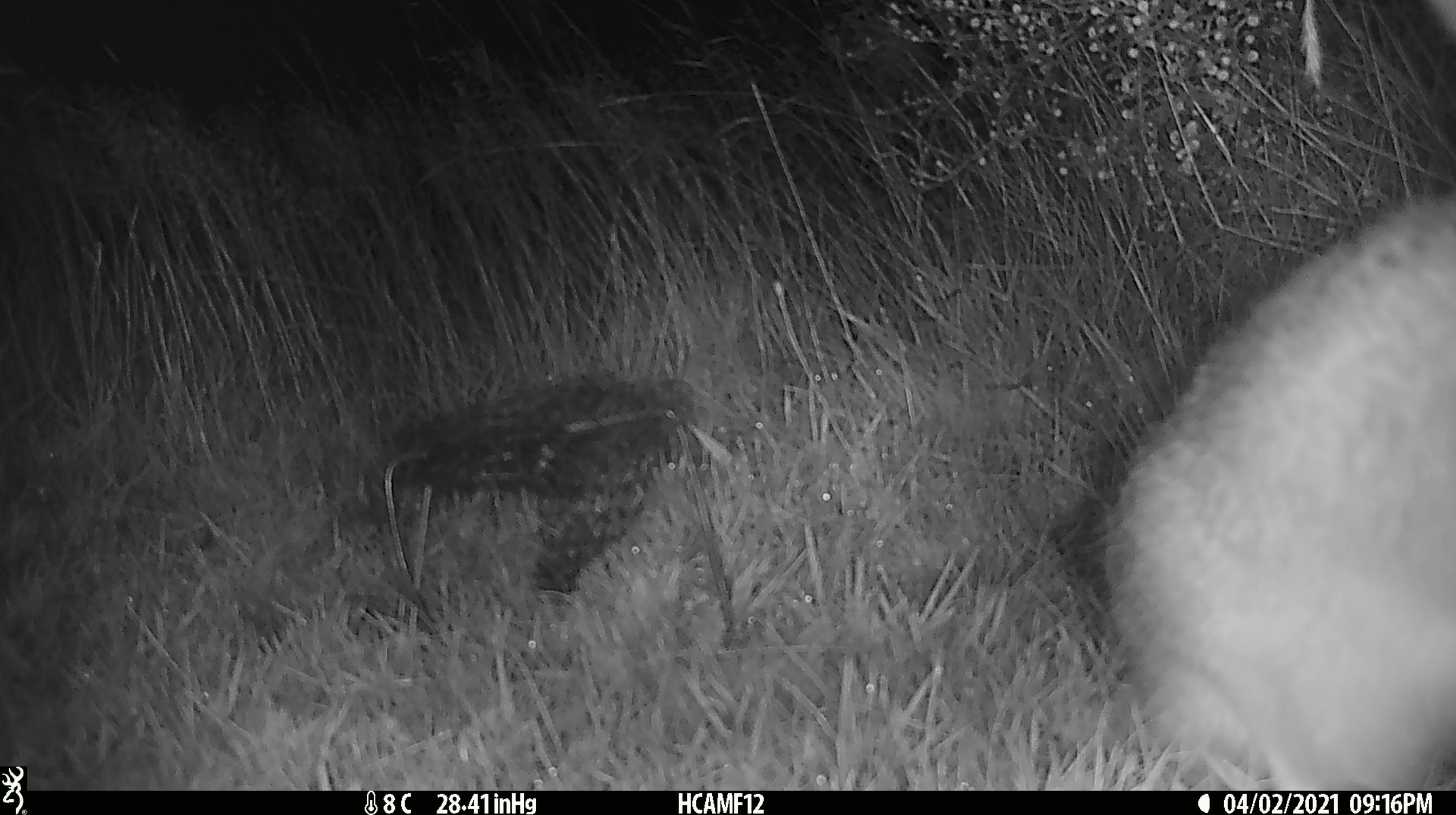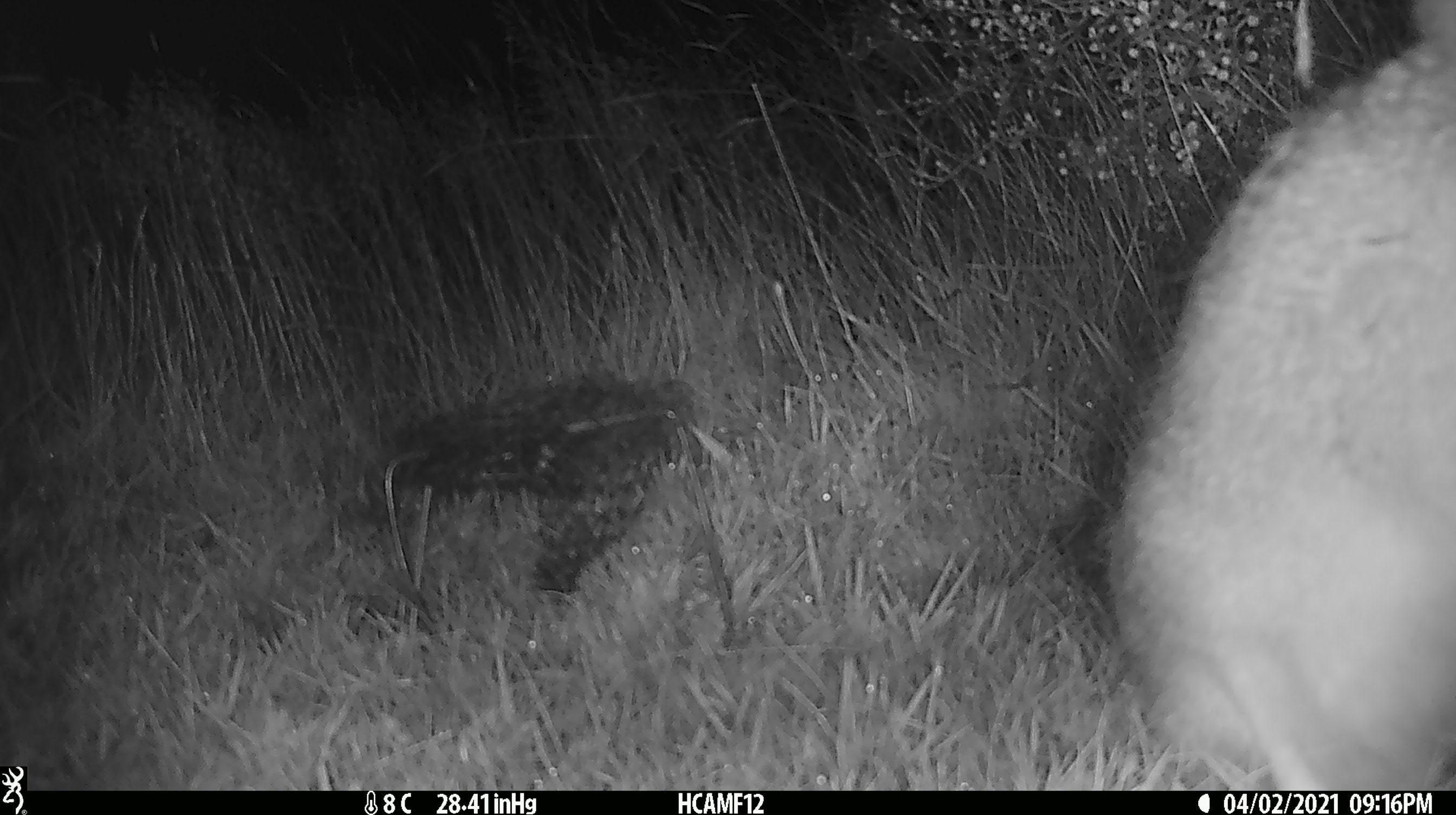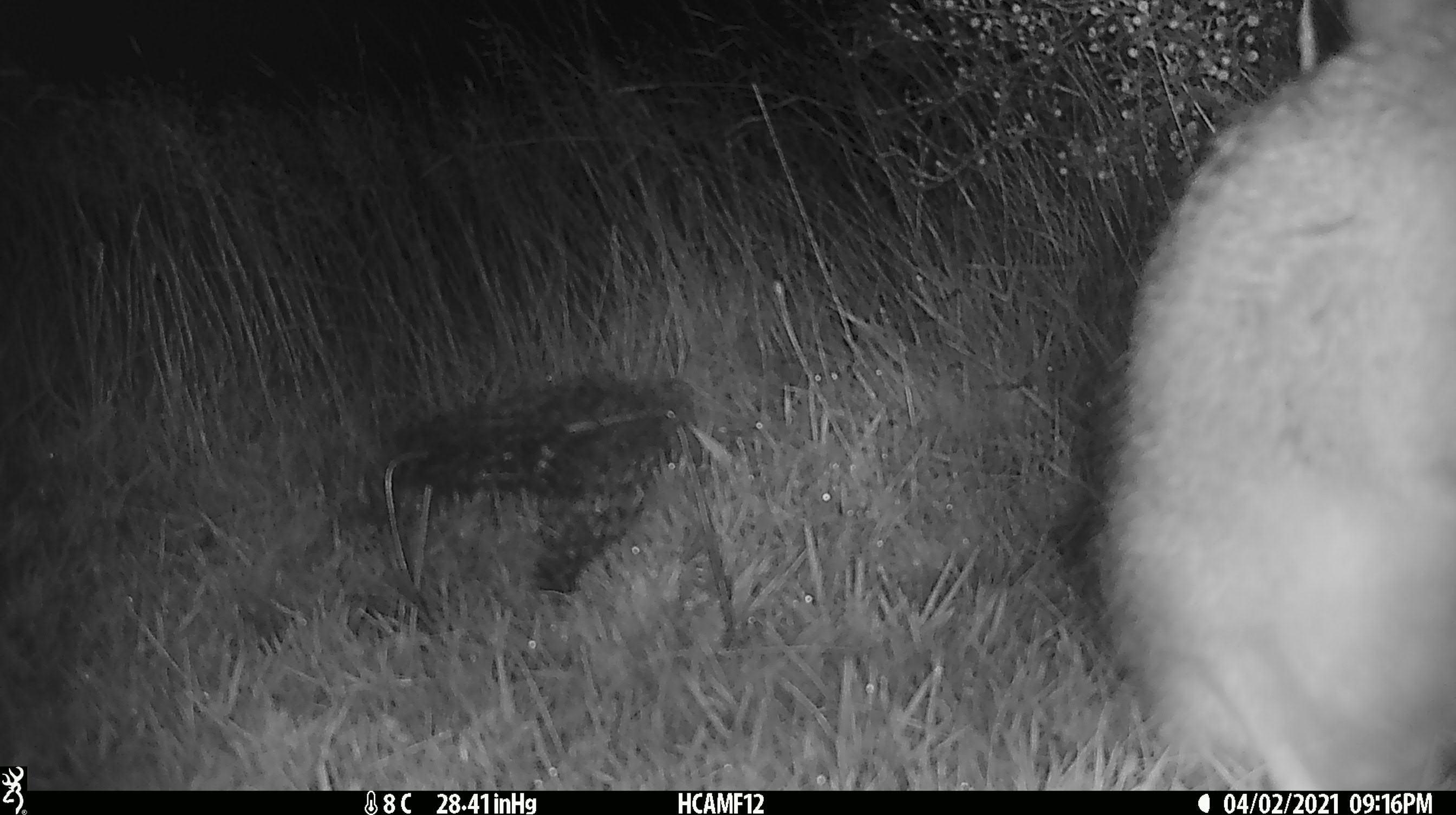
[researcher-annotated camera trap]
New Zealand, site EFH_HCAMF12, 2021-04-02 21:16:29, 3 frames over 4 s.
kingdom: Animalia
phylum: Chordata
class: Mammalia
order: Lagomorpha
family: Leporidae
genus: Lepus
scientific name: Lepus europaeus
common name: brown hare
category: hare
Hare (brown hare) (Lepus europaeus).